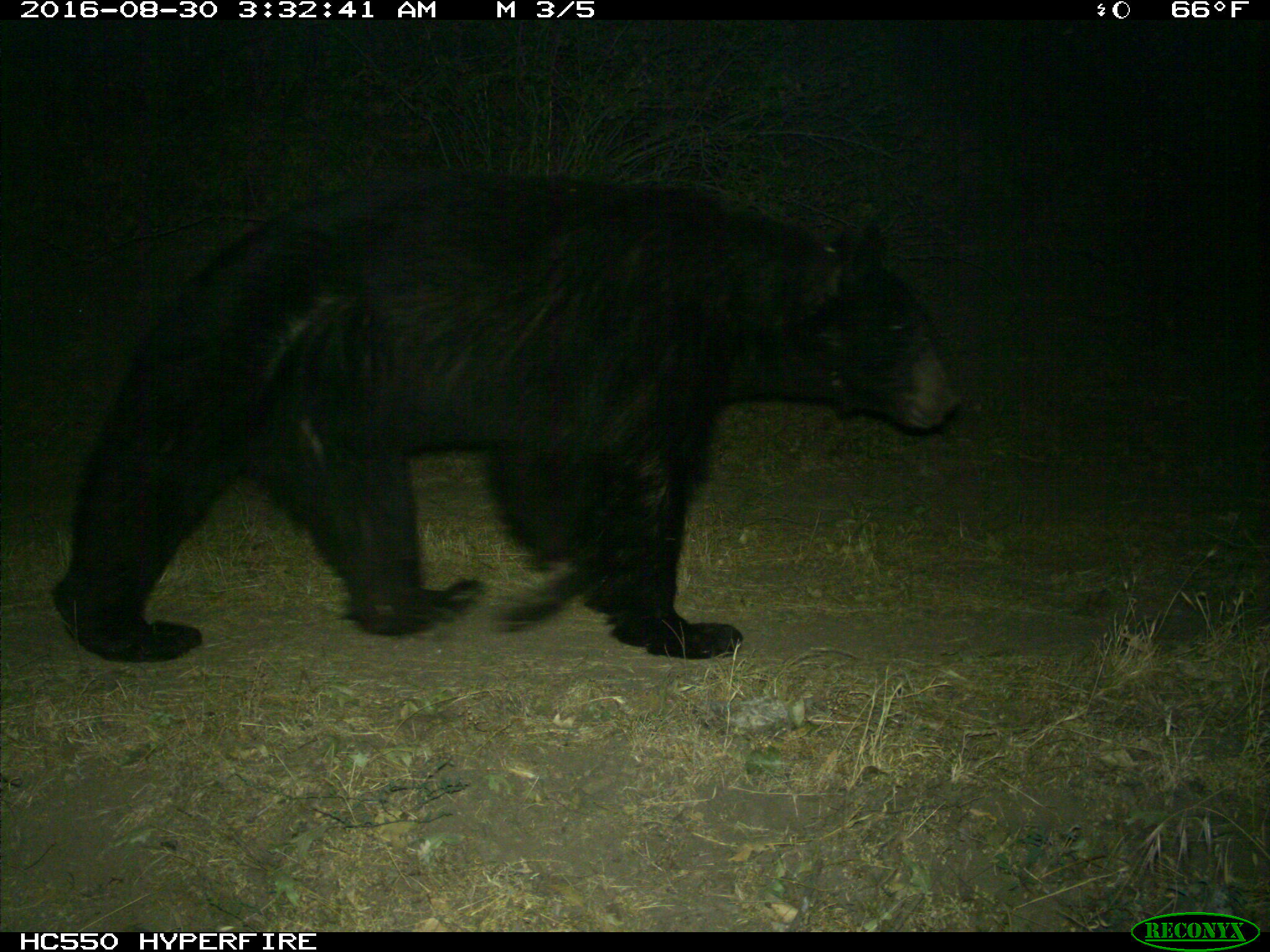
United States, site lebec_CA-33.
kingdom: Animalia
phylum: Chordata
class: Mammalia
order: Carnivora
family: Ursidae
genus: Ursus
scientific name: Ursus americanus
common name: american black bear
Ursus americanus (american black bear).